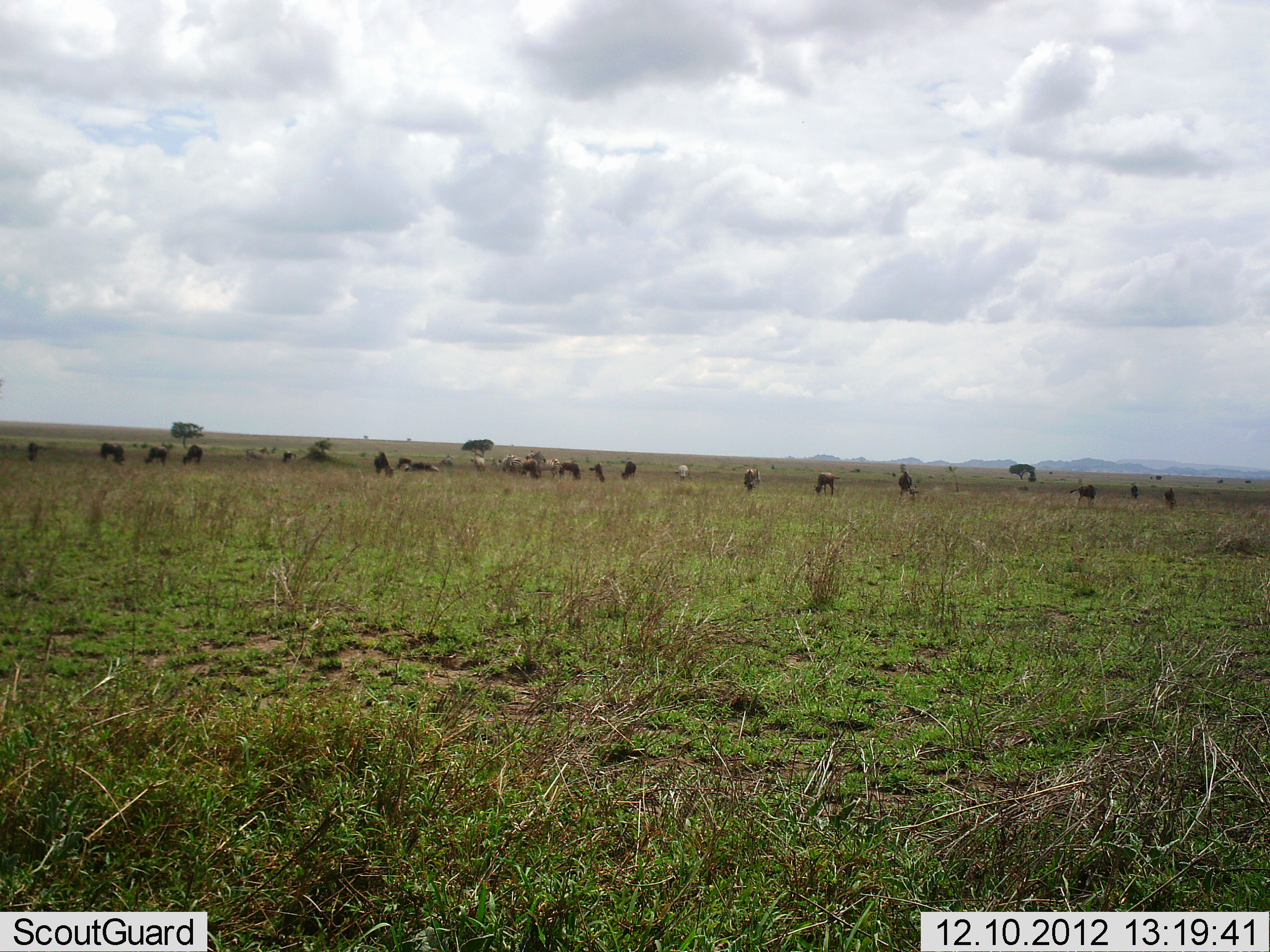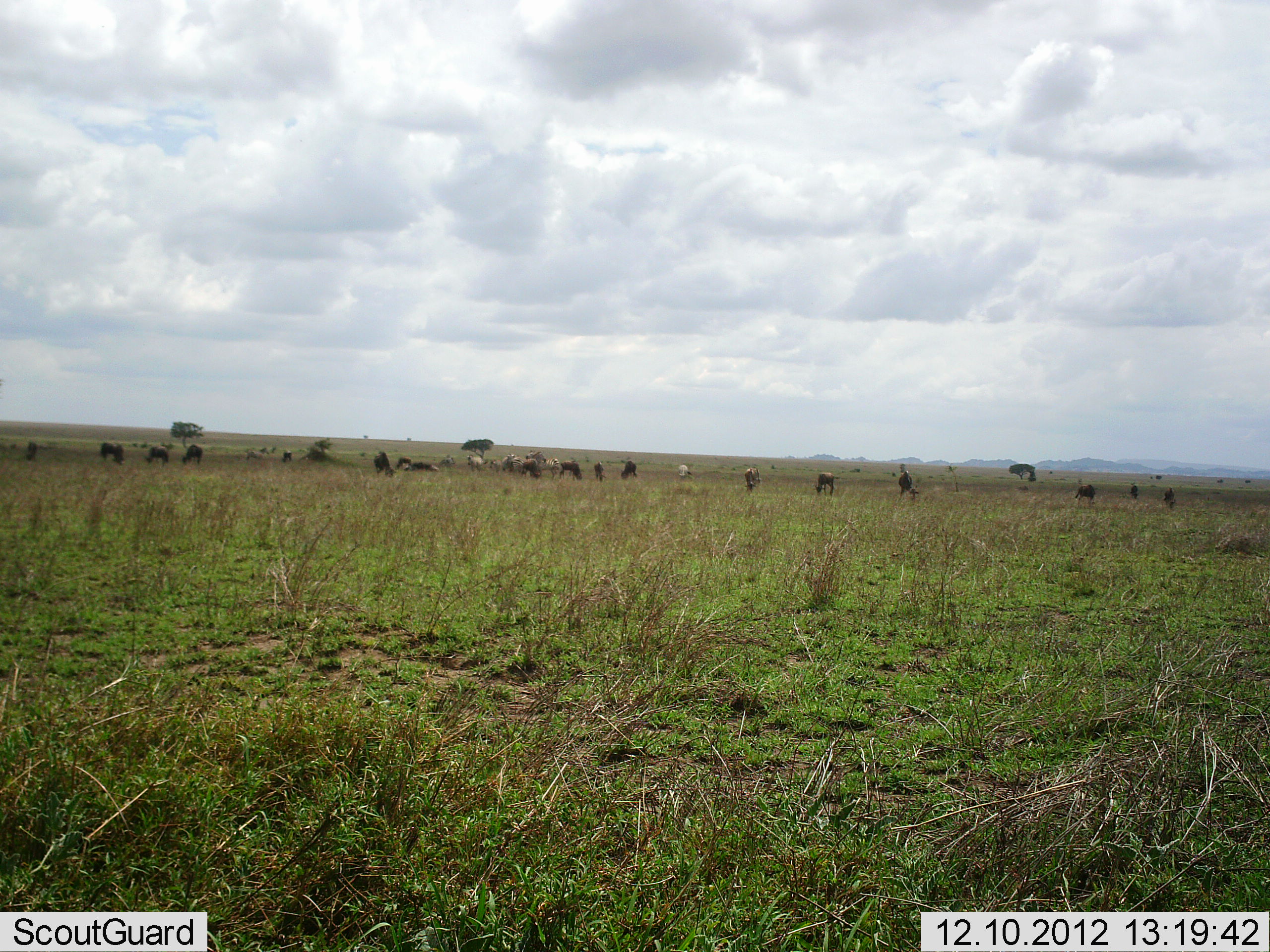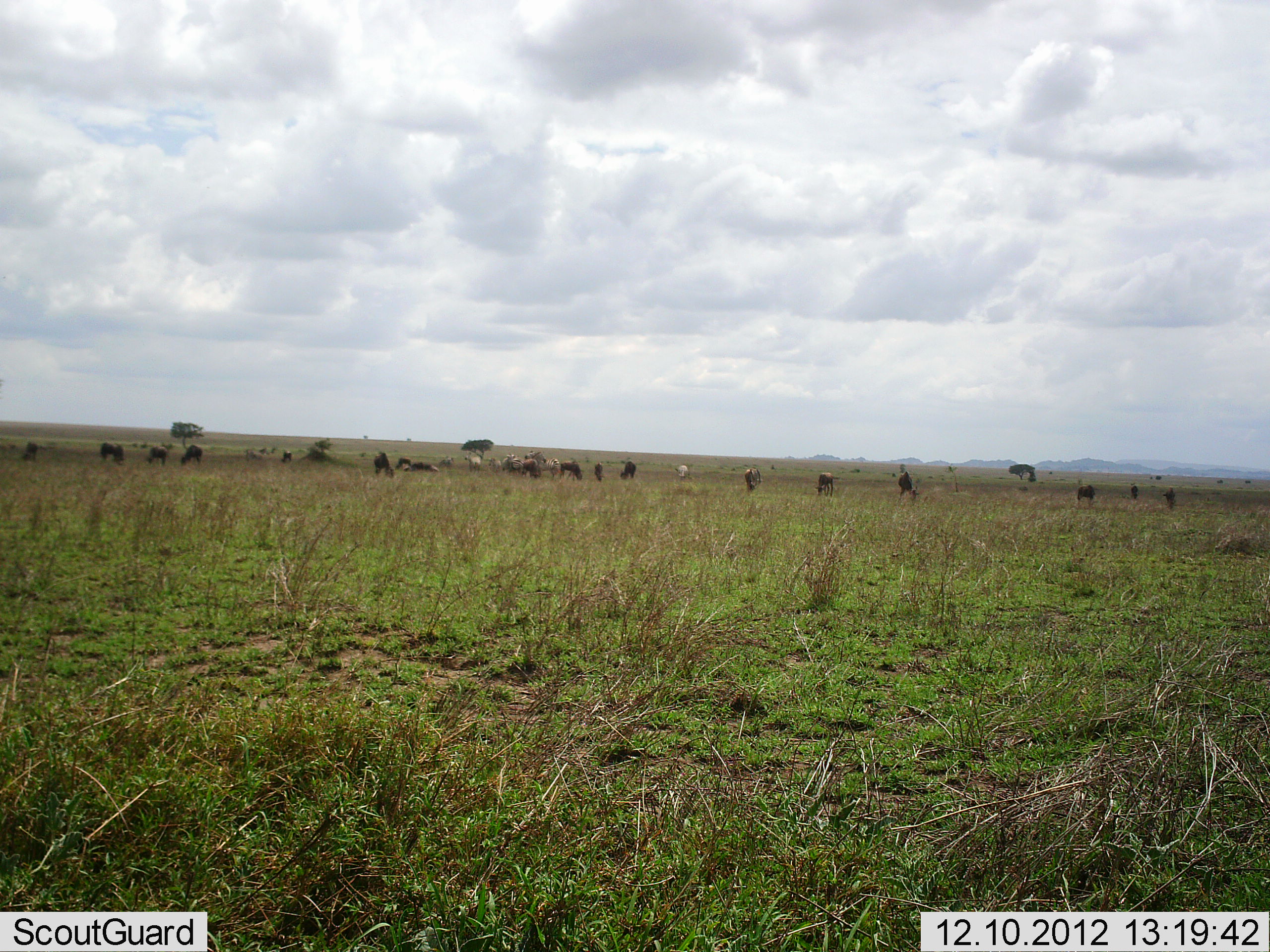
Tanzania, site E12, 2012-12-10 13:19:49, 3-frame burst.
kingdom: Animalia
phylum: Chordata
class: Mammalia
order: Artiodactyla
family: Bovidae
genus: Connochaetes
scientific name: Connochaetes taurinus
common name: blue wildebeest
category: wildebeest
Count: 11-50.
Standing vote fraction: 50%.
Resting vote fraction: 0%.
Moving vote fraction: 0%.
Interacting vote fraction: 0%.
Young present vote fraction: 0%.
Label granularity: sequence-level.